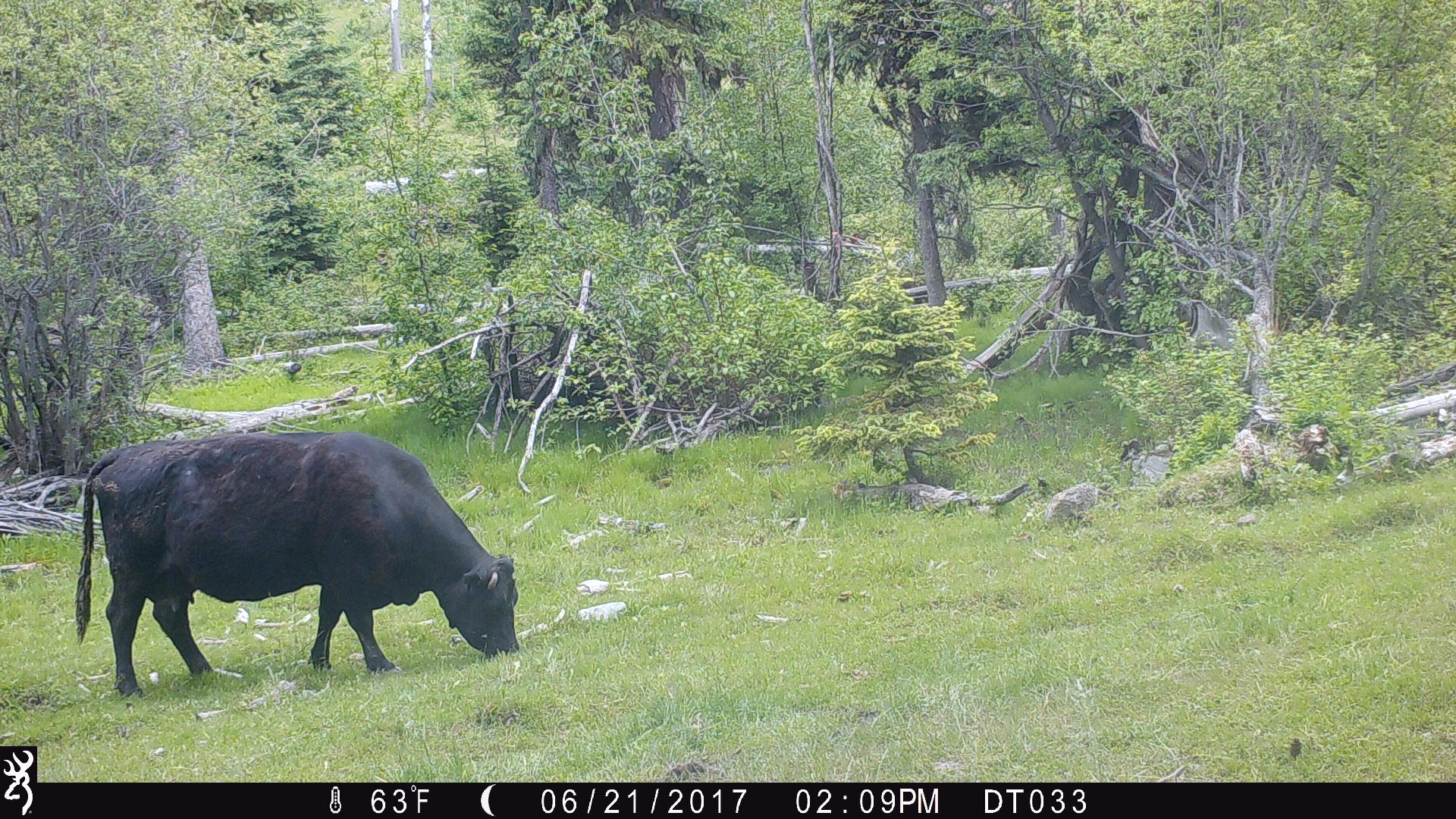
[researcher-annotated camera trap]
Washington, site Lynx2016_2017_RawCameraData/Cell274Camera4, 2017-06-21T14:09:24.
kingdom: Animalia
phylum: Chordata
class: Mammalia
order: Artiodactyla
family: Bovidae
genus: Bos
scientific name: Bos taurus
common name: domestic cattle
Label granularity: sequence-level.